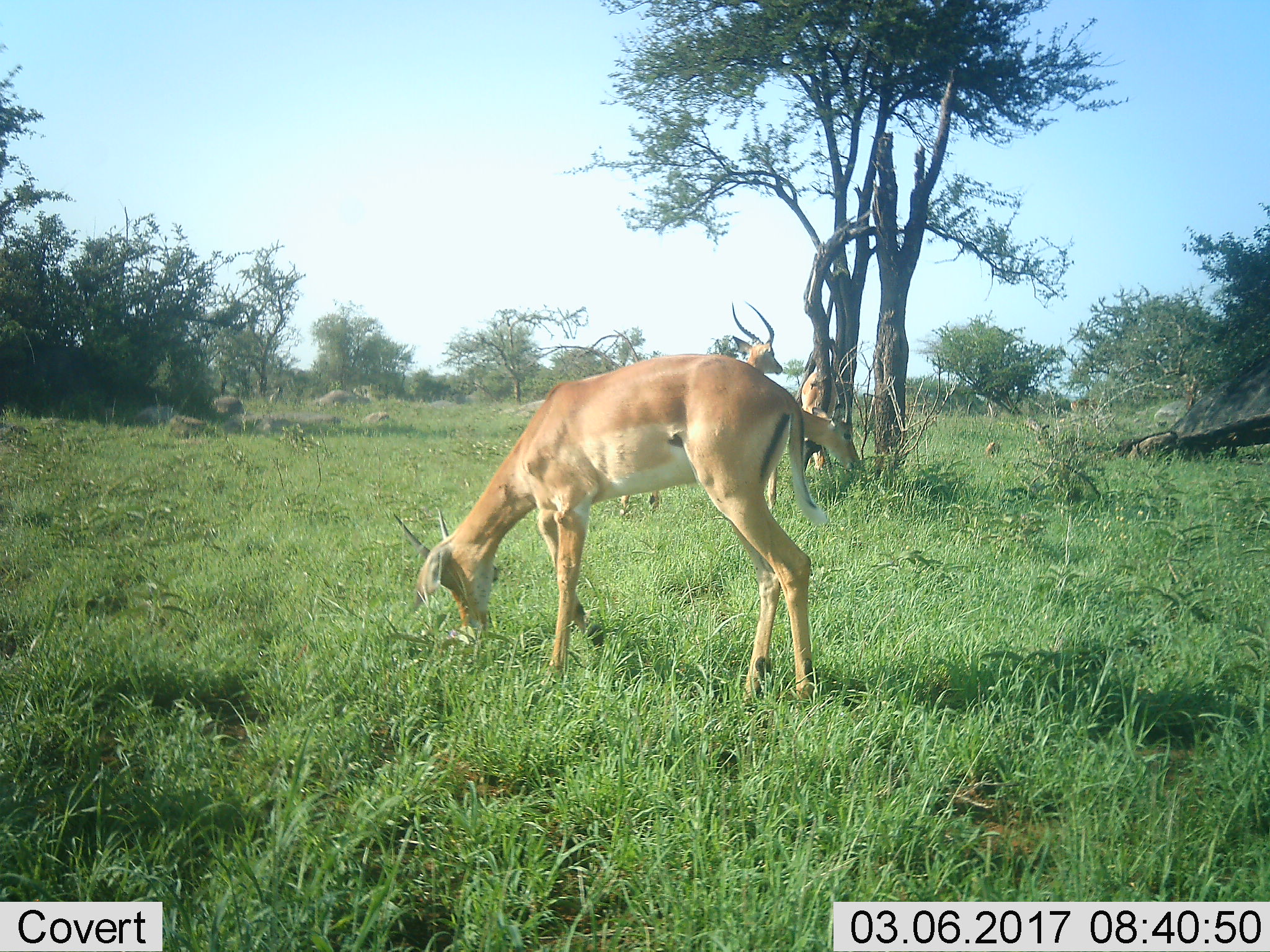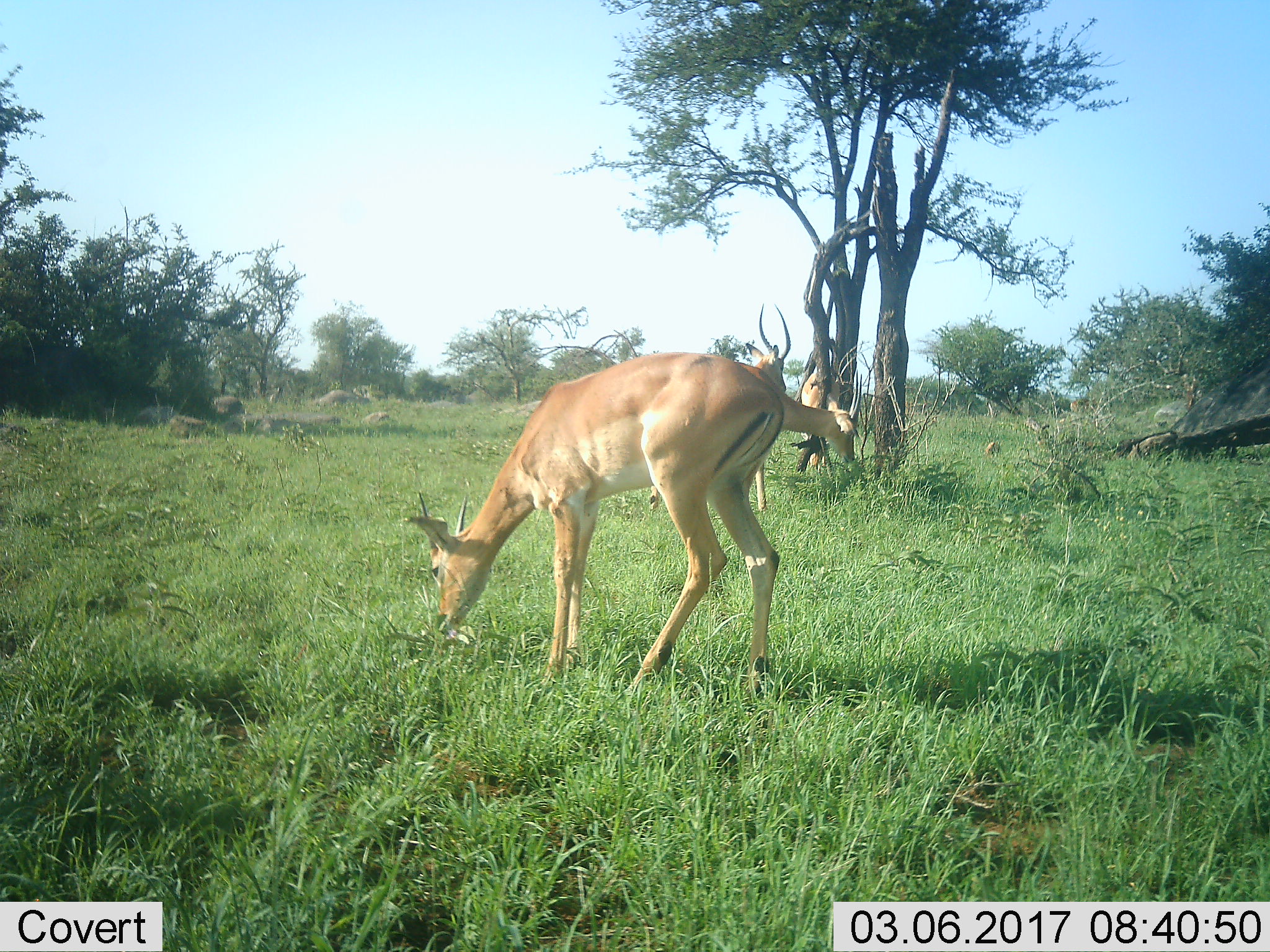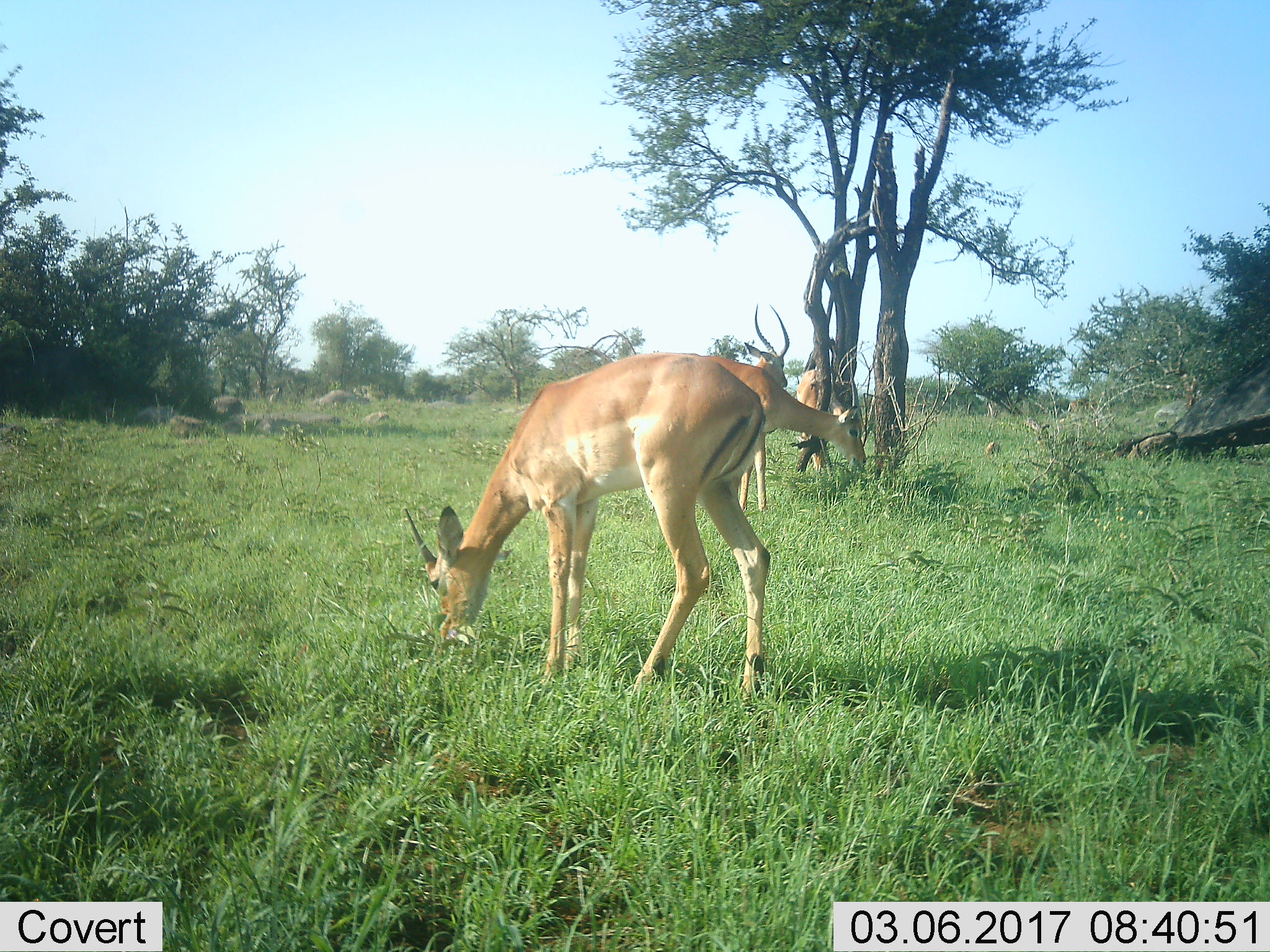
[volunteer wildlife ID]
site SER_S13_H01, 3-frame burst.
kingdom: Animalia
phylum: Chordata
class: Mammalia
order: Artiodactyla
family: Bovidae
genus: Aepyceros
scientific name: Aepyceros melampus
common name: impala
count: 3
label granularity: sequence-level